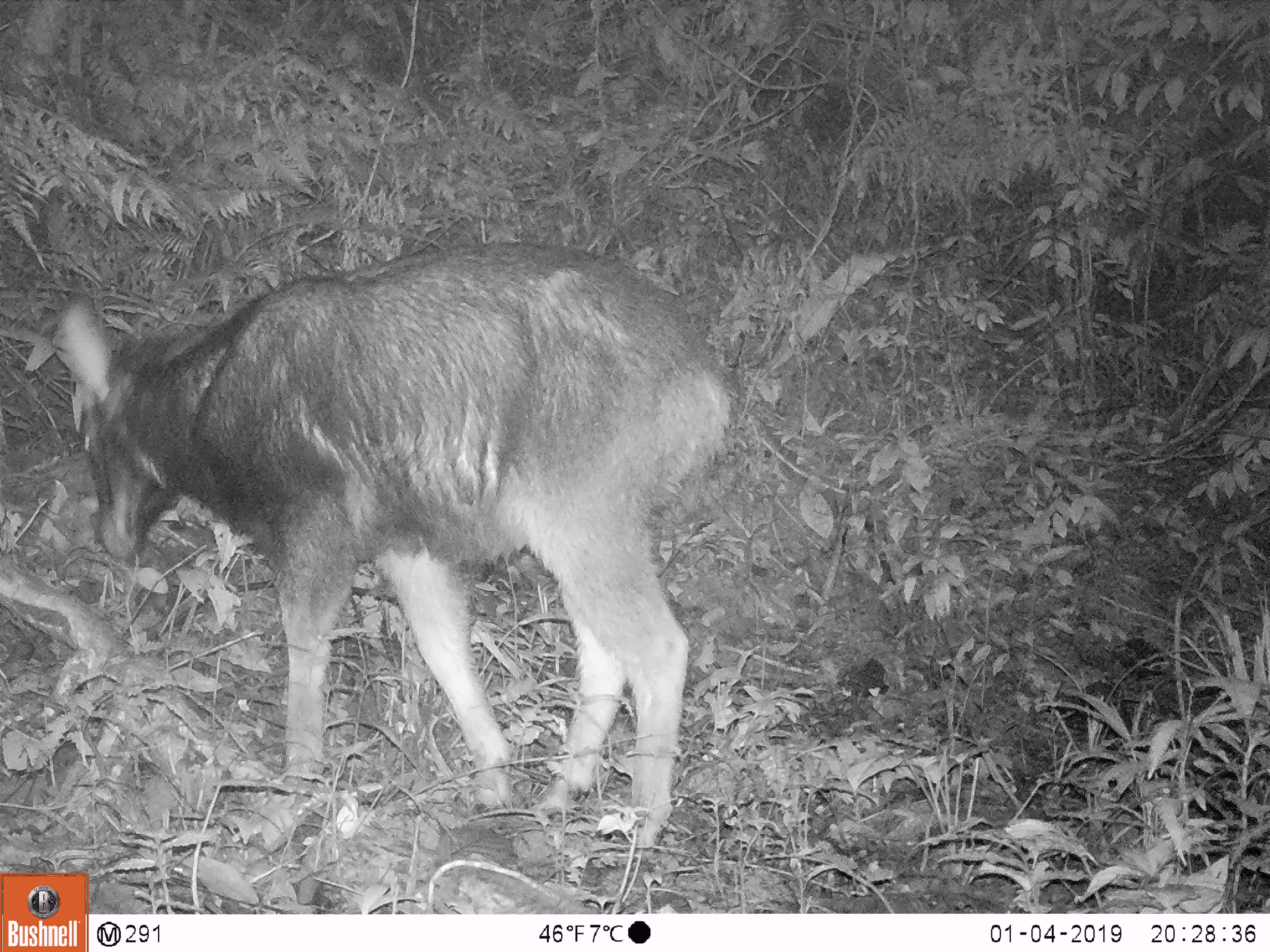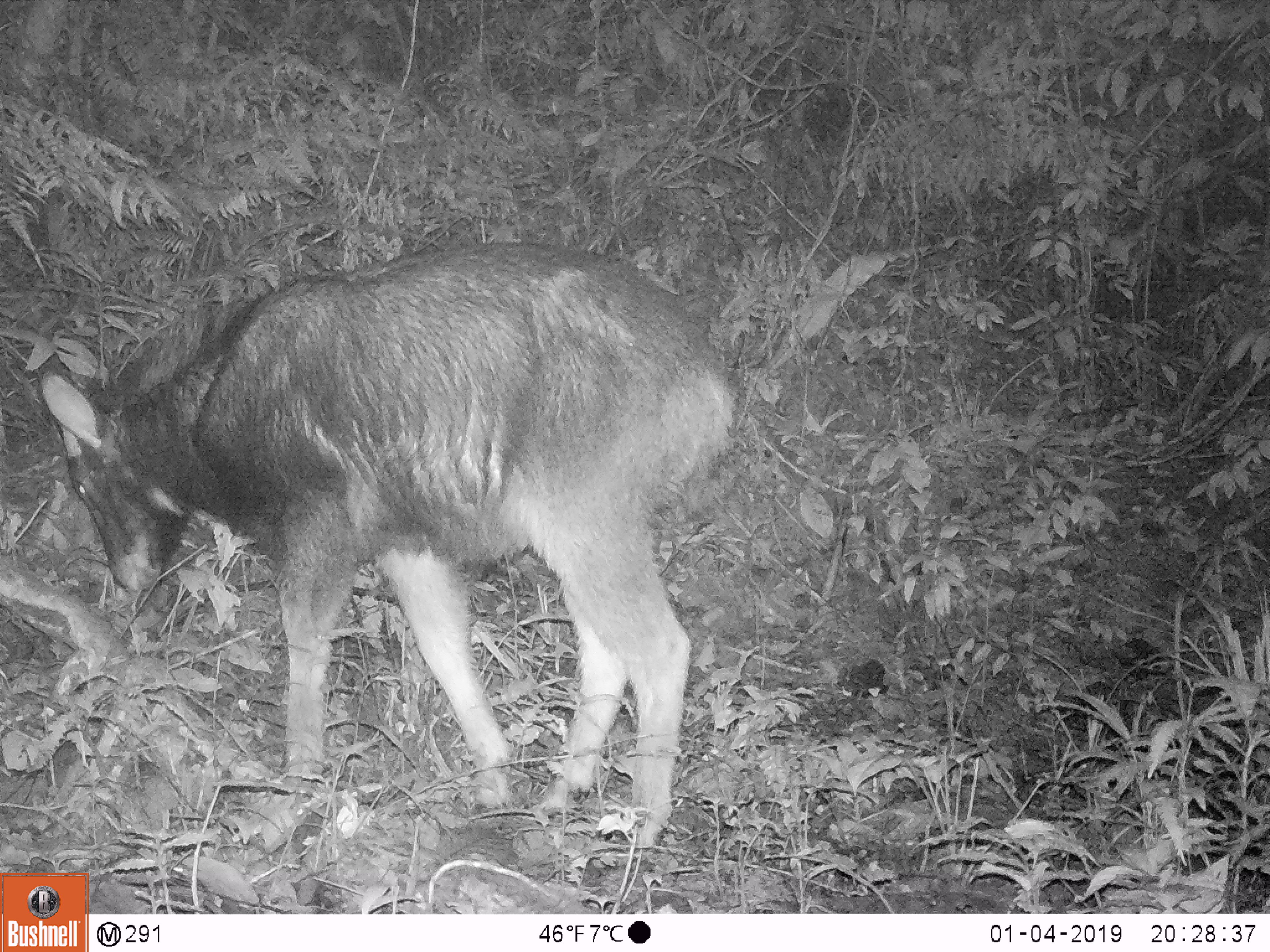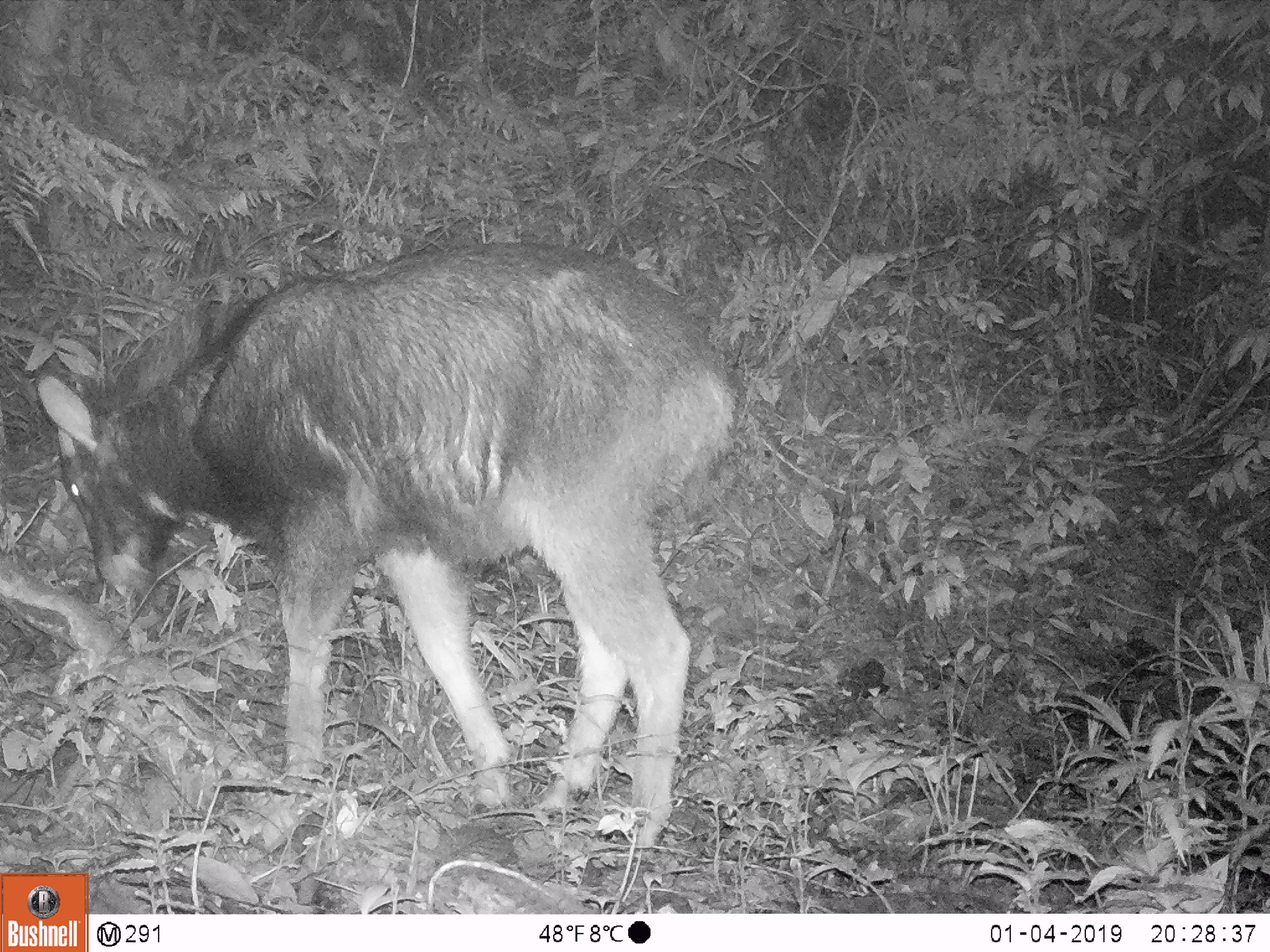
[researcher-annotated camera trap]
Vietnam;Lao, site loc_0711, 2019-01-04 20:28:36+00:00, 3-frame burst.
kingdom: Animalia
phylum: Chordata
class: Mammalia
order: Artiodactyla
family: Bovidae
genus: Capricornis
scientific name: Capricornis sumatraensis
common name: chinese serow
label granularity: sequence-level